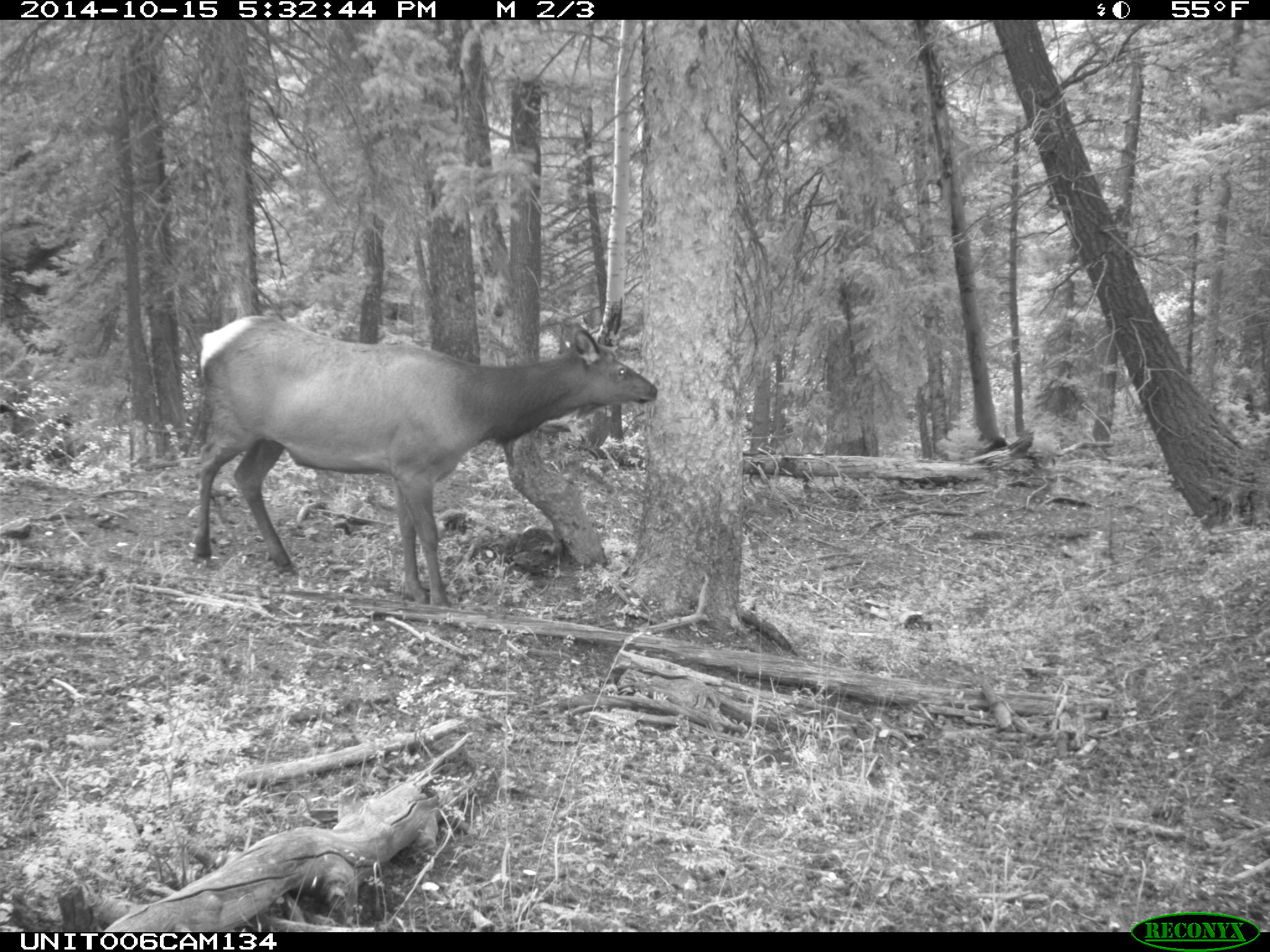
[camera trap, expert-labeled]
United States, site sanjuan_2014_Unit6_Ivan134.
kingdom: Animalia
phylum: Chordata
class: Mammalia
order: Artiodactyla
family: Cervidae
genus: Cervus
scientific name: Cervus elaphus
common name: red deer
Cervus elaphus (red deer).